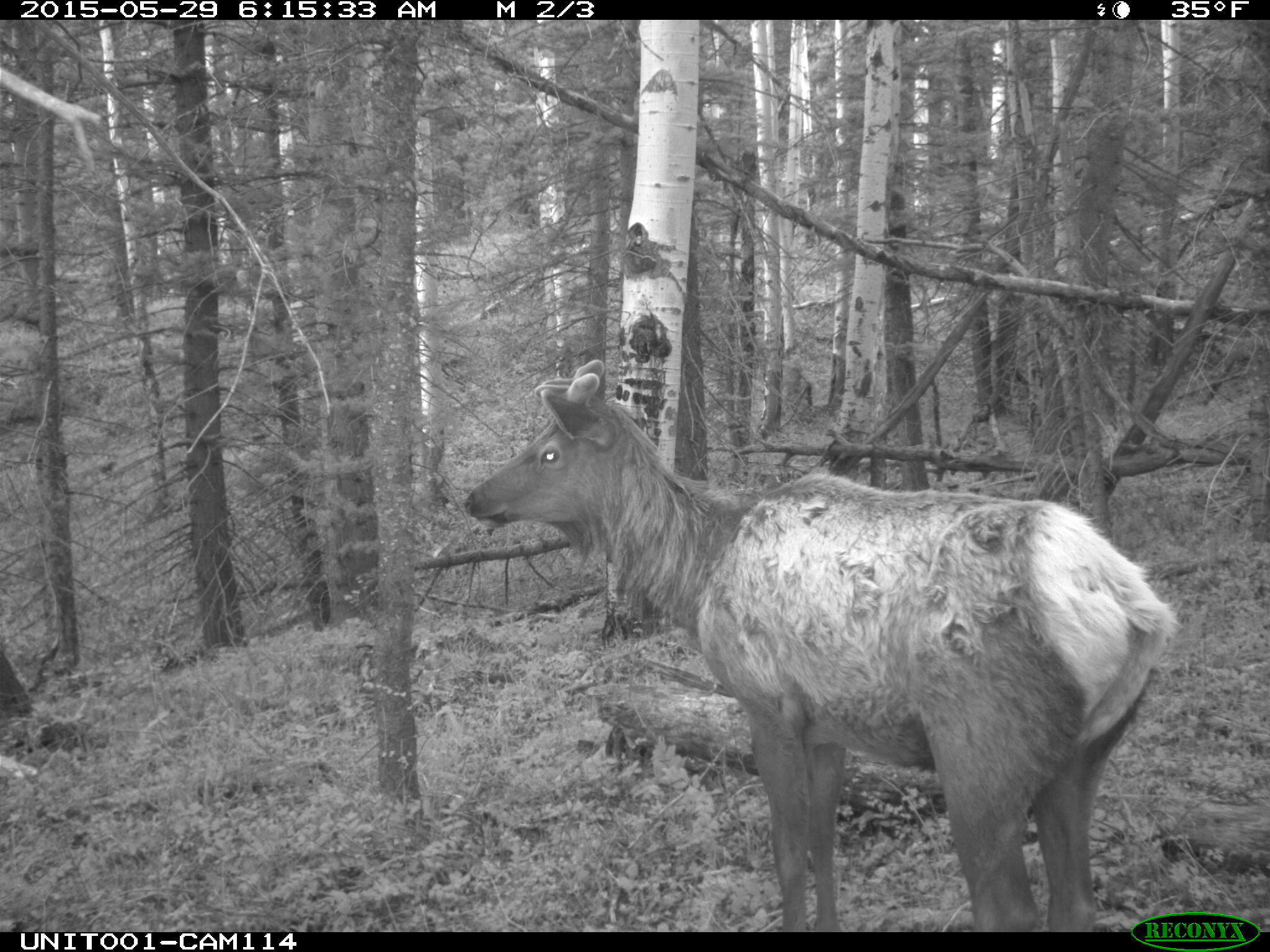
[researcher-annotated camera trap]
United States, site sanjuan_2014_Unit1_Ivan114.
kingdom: Animalia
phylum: Chordata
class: Mammalia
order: Artiodactyla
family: Cervidae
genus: Cervus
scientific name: Cervus elaphus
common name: red deer